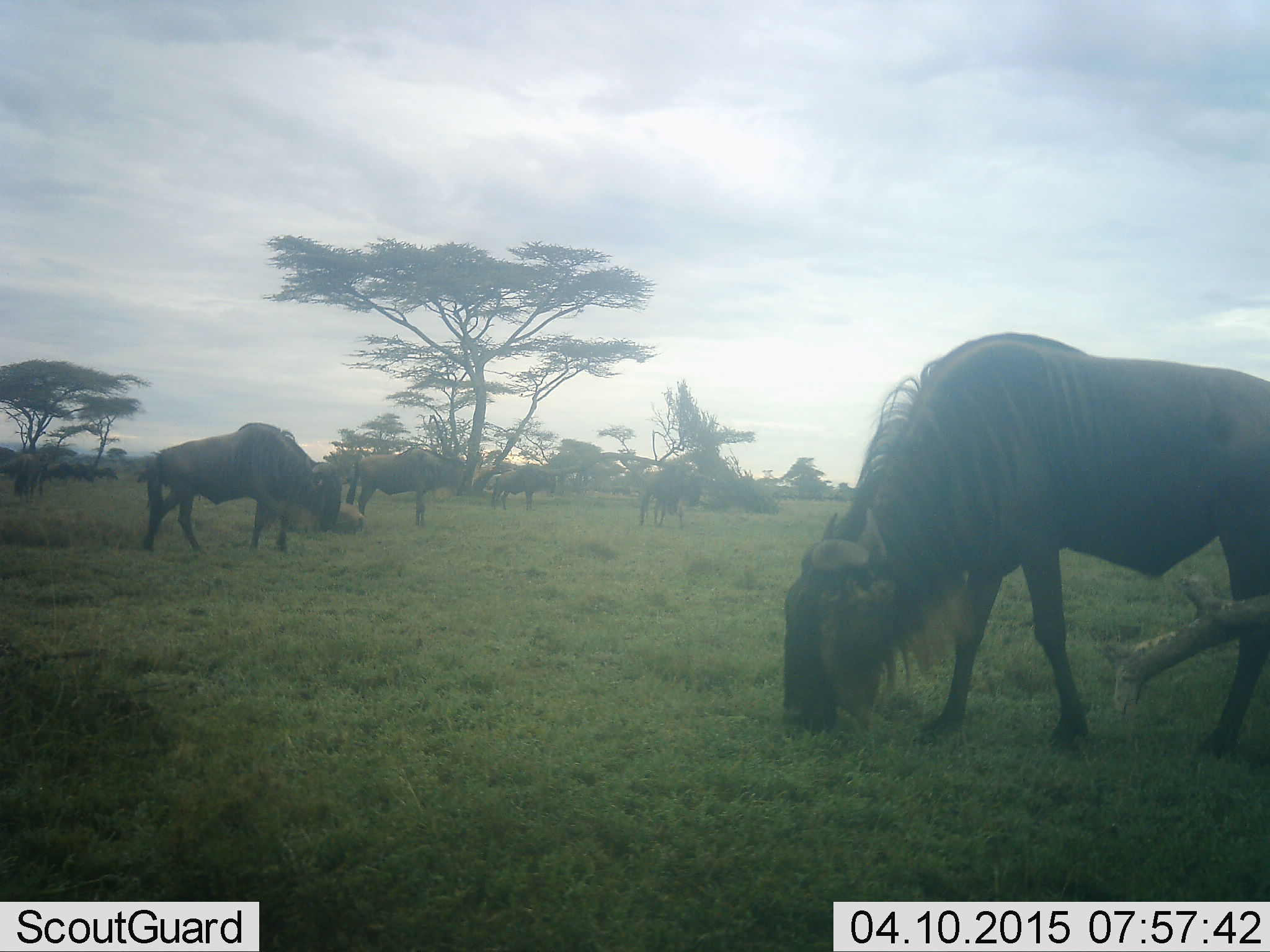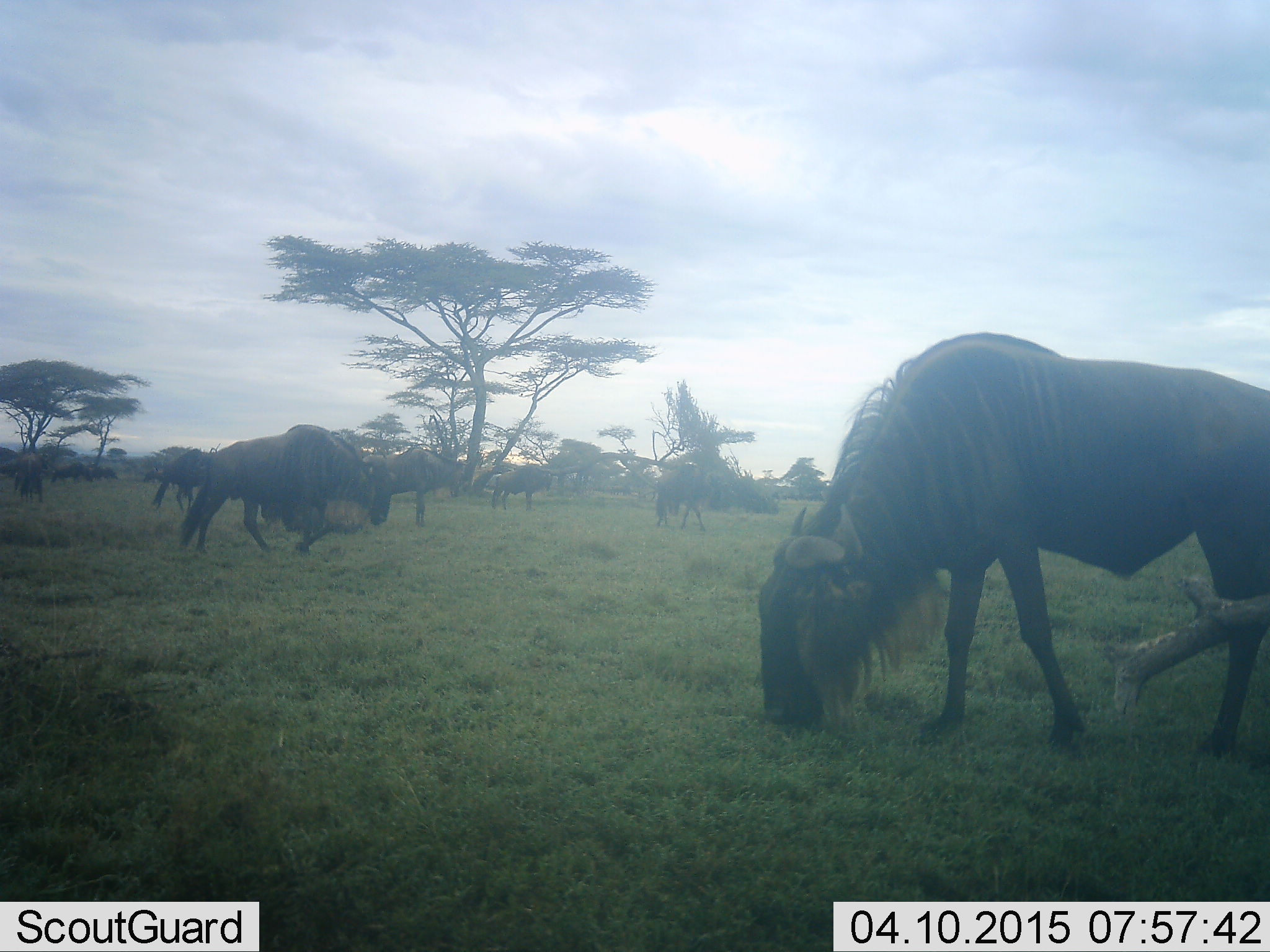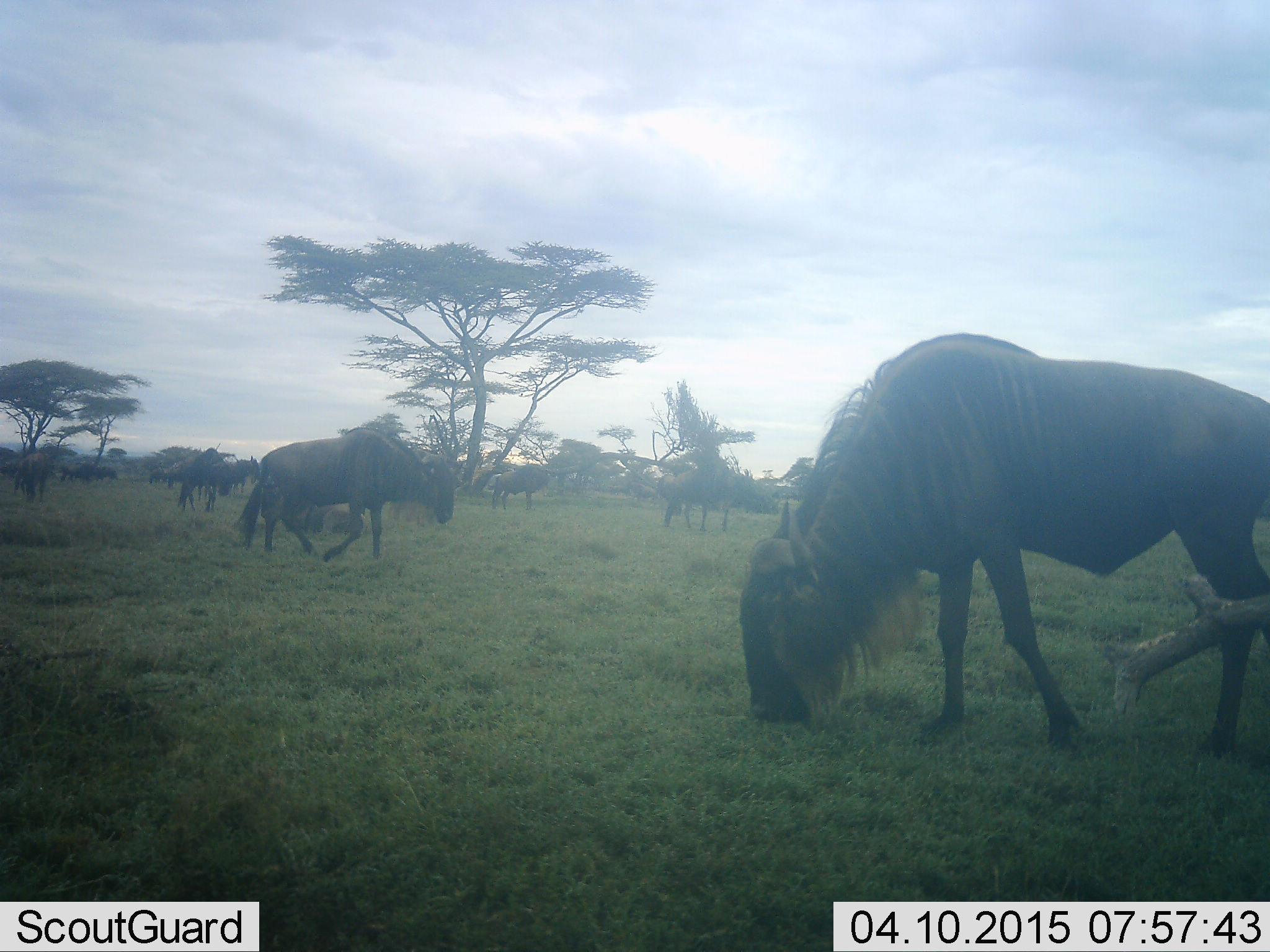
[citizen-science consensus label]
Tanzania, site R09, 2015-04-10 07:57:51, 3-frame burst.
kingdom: Animalia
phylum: Chordata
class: Mammalia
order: Artiodactyla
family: Bovidae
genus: Connochaetes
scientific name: Connochaetes taurinus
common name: blue wildebeest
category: wildebeest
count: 11-50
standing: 60%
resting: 10%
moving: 70%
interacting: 0%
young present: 0%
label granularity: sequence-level